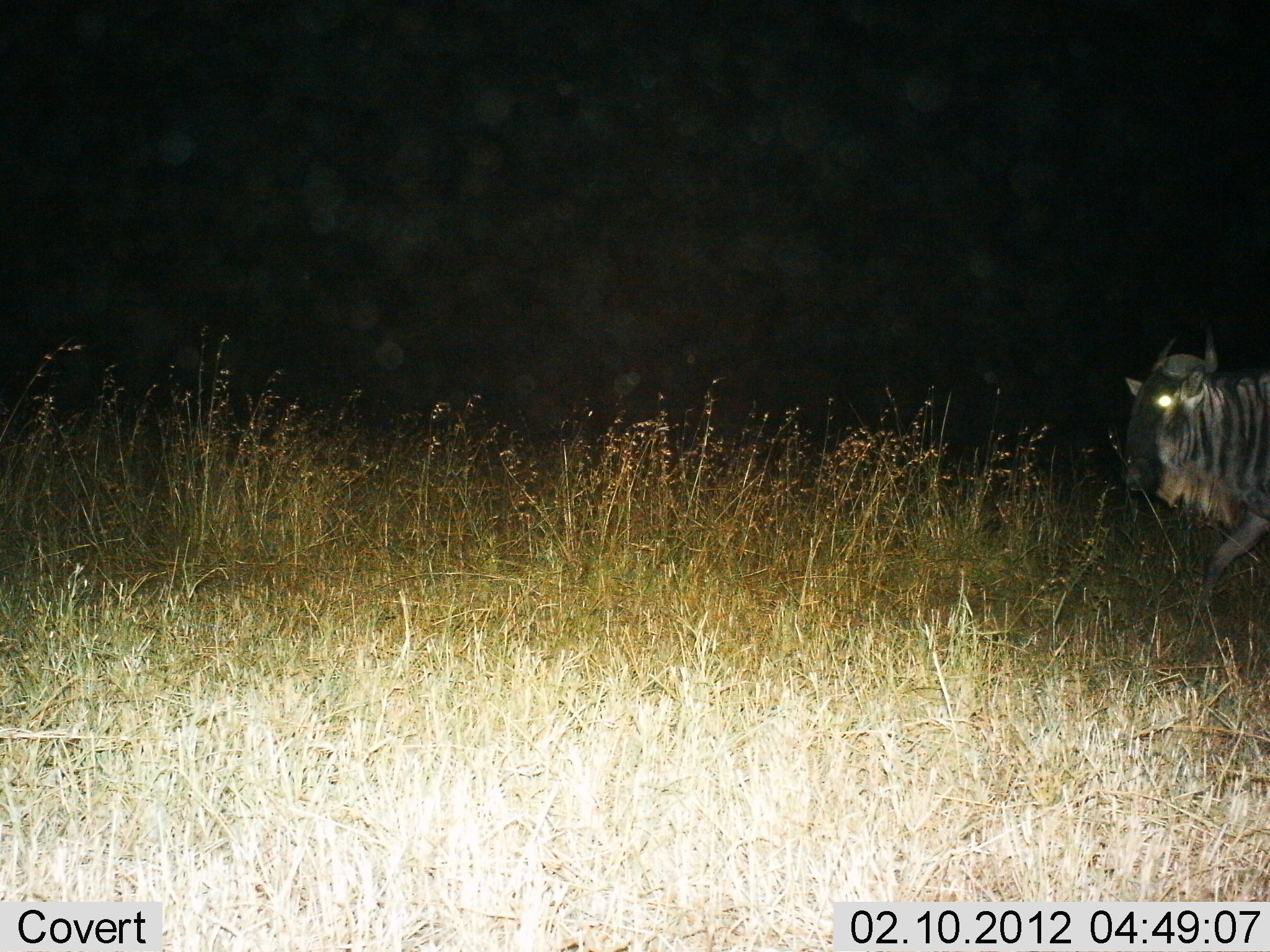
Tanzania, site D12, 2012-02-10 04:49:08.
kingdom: Animalia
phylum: Chordata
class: Mammalia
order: Artiodactyla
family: Bovidae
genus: Connochaetes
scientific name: Connochaetes taurinus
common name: blue wildebeest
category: wildebeest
Wildebeest (blue wildebeest) (Connochaetes taurinus), count 1. Behavior (volunteer vote fractions): standing 9%, resting 0%, moving 91%, interacting 0%. Young present (vote fraction): 0%. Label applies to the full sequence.